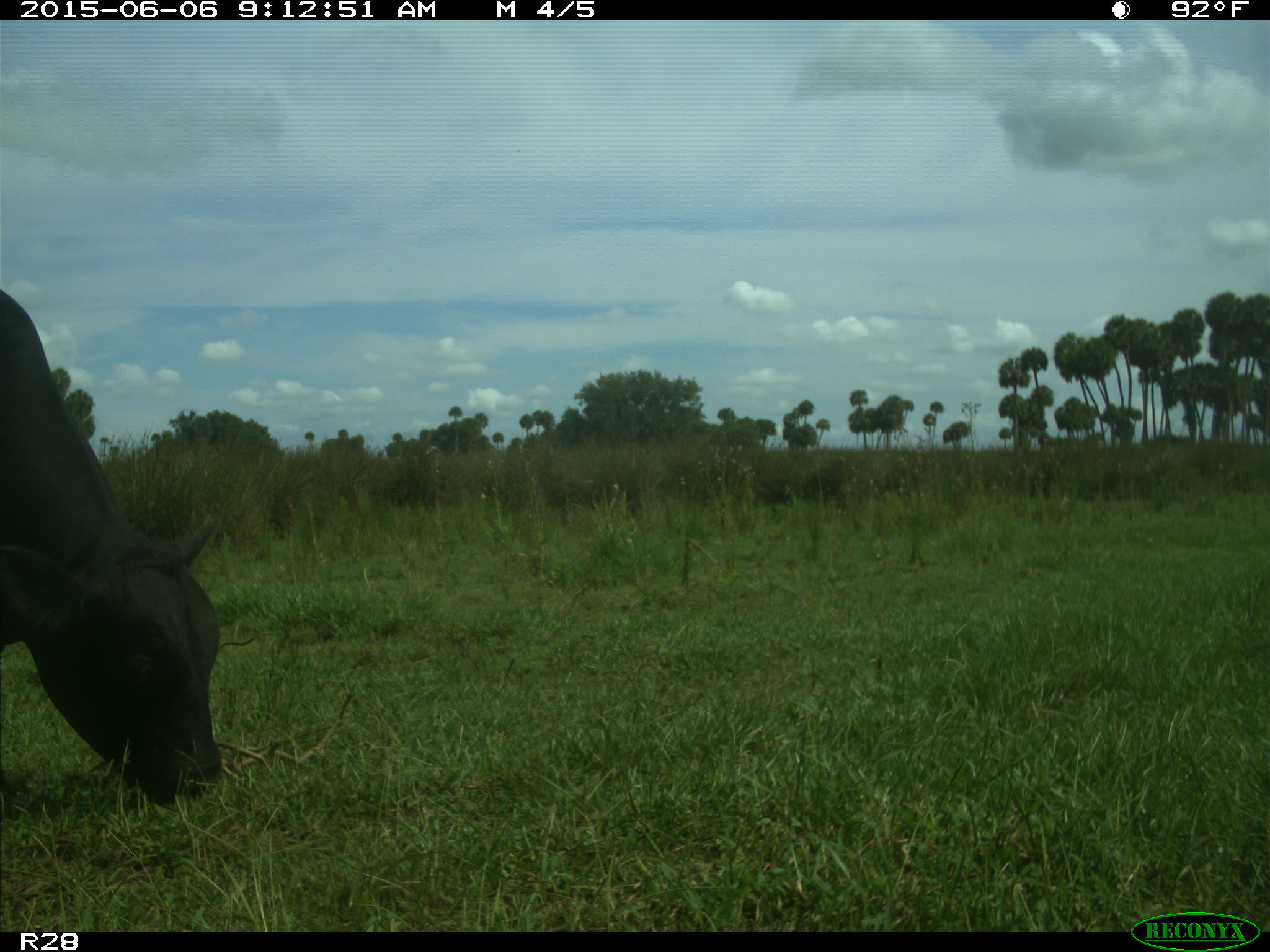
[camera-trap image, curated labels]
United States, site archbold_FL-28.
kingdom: Animalia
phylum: Chordata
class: Mammalia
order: Artiodactyla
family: Bovidae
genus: Bos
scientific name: Bos taurus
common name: domestic cow